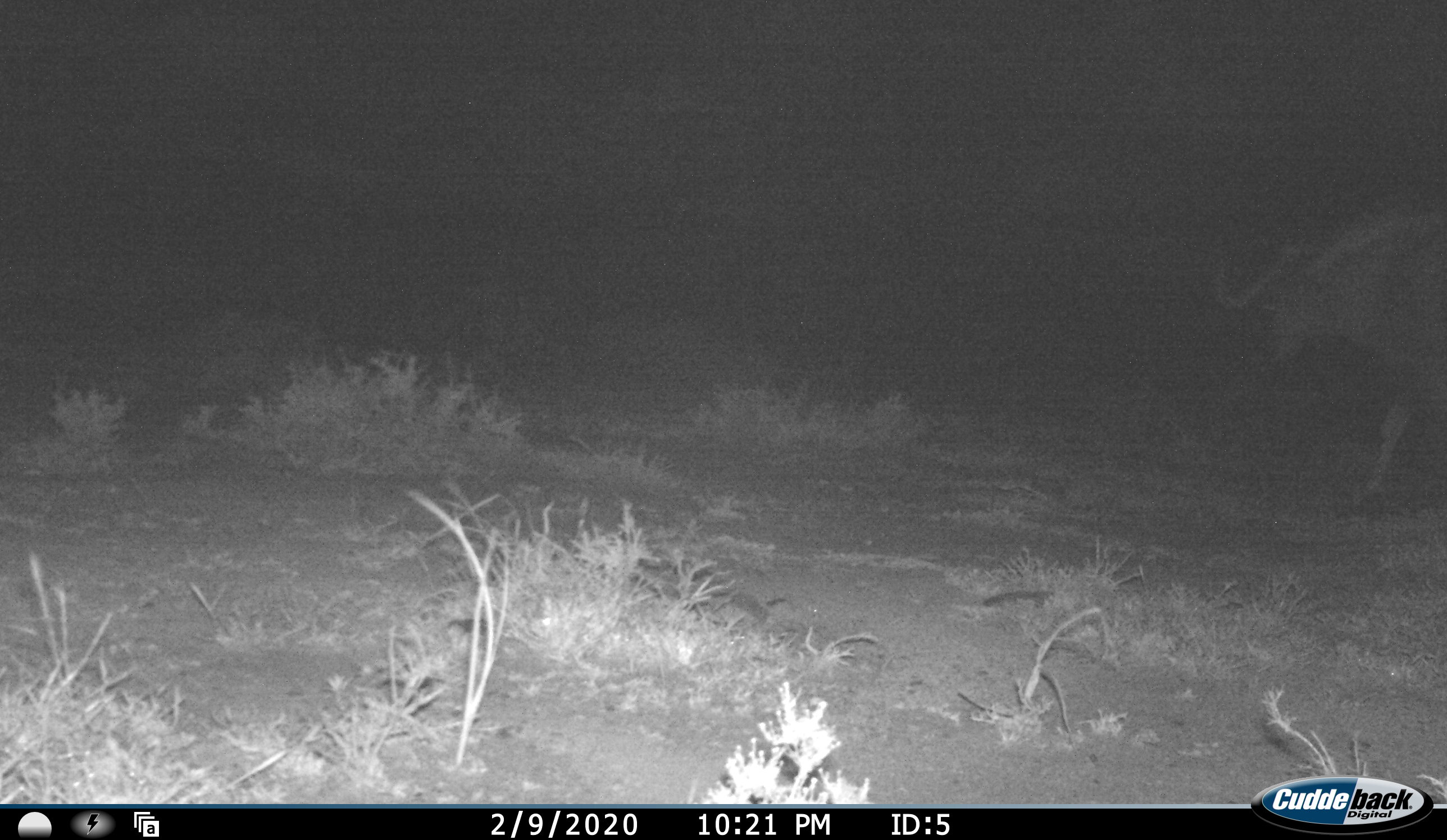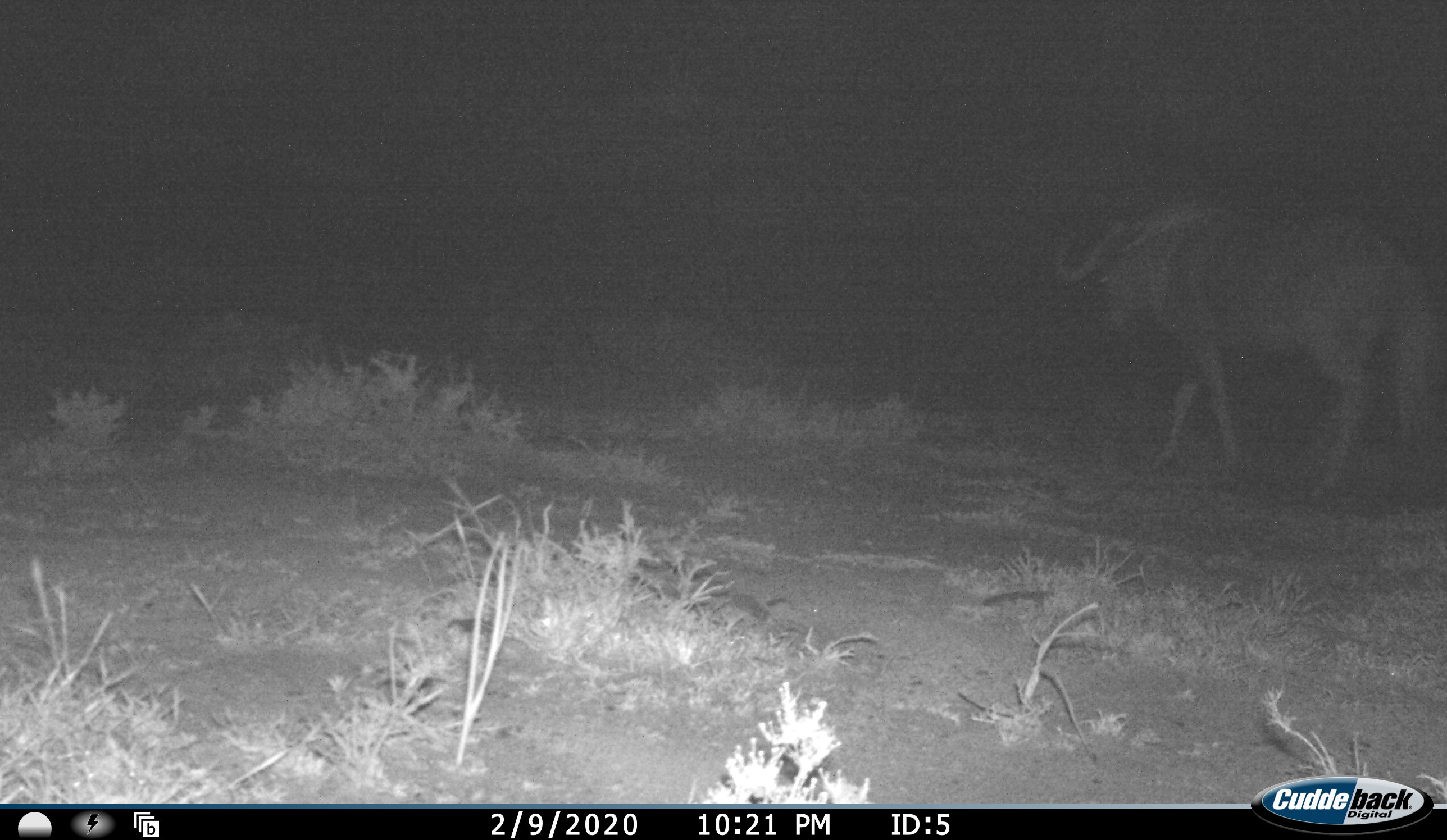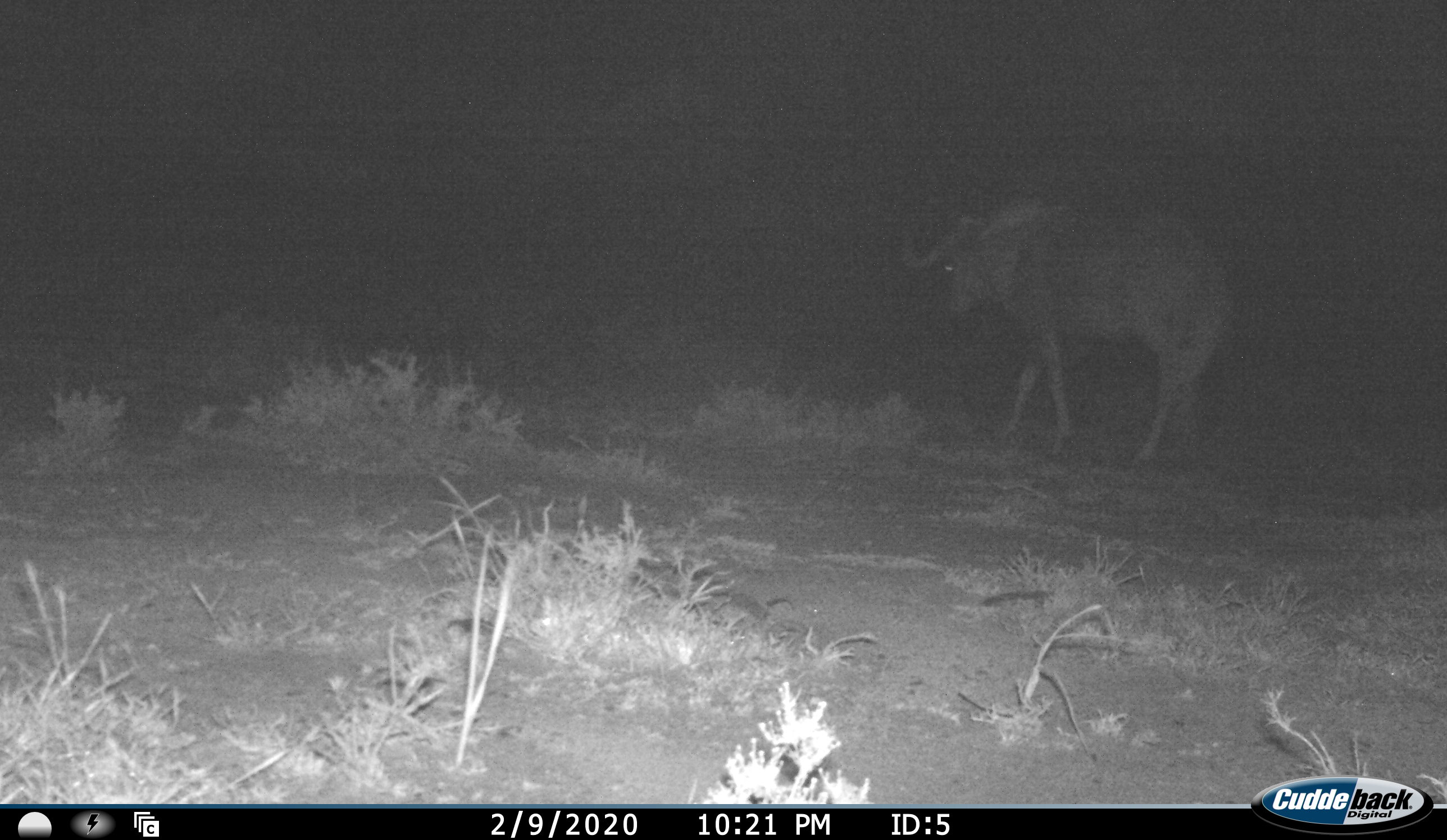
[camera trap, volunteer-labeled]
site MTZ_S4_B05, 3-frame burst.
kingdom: Animalia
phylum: Chordata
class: Mammalia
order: Artiodactyla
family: Bovidae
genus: Connochaetes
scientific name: Connochaetes gnou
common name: black wildebeest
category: wildebeestblack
Wildebeestblack (black wildebeest) (Connochaetes gnou), count 1. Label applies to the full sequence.